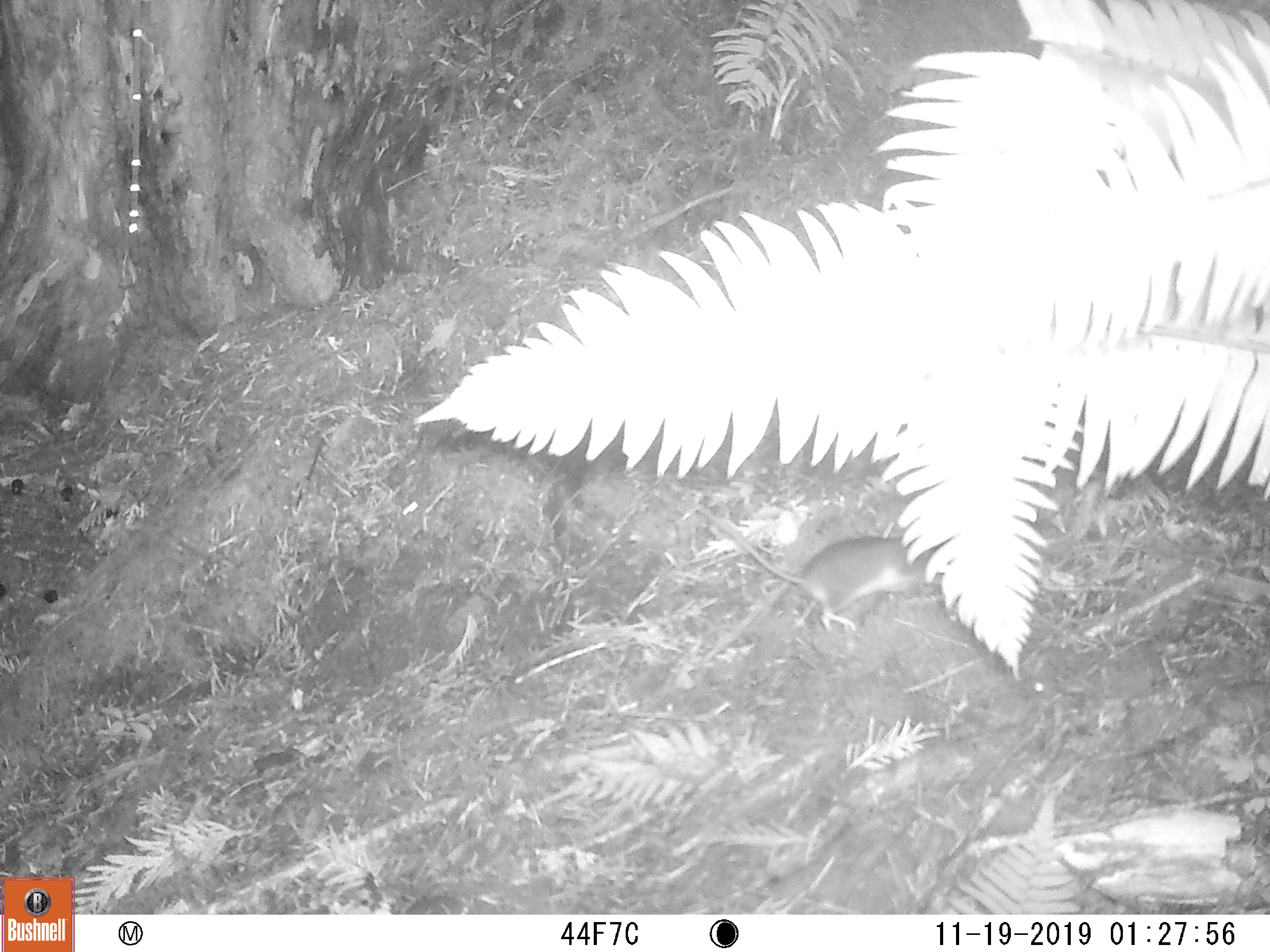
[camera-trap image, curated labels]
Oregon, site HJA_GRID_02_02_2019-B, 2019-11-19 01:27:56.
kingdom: Animalia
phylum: Chordata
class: Mammalia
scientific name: Mammalia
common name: small mammal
Small mammal (Mammalia).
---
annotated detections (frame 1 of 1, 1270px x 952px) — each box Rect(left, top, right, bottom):
small mammal: Rect(652, 477, 963, 644)